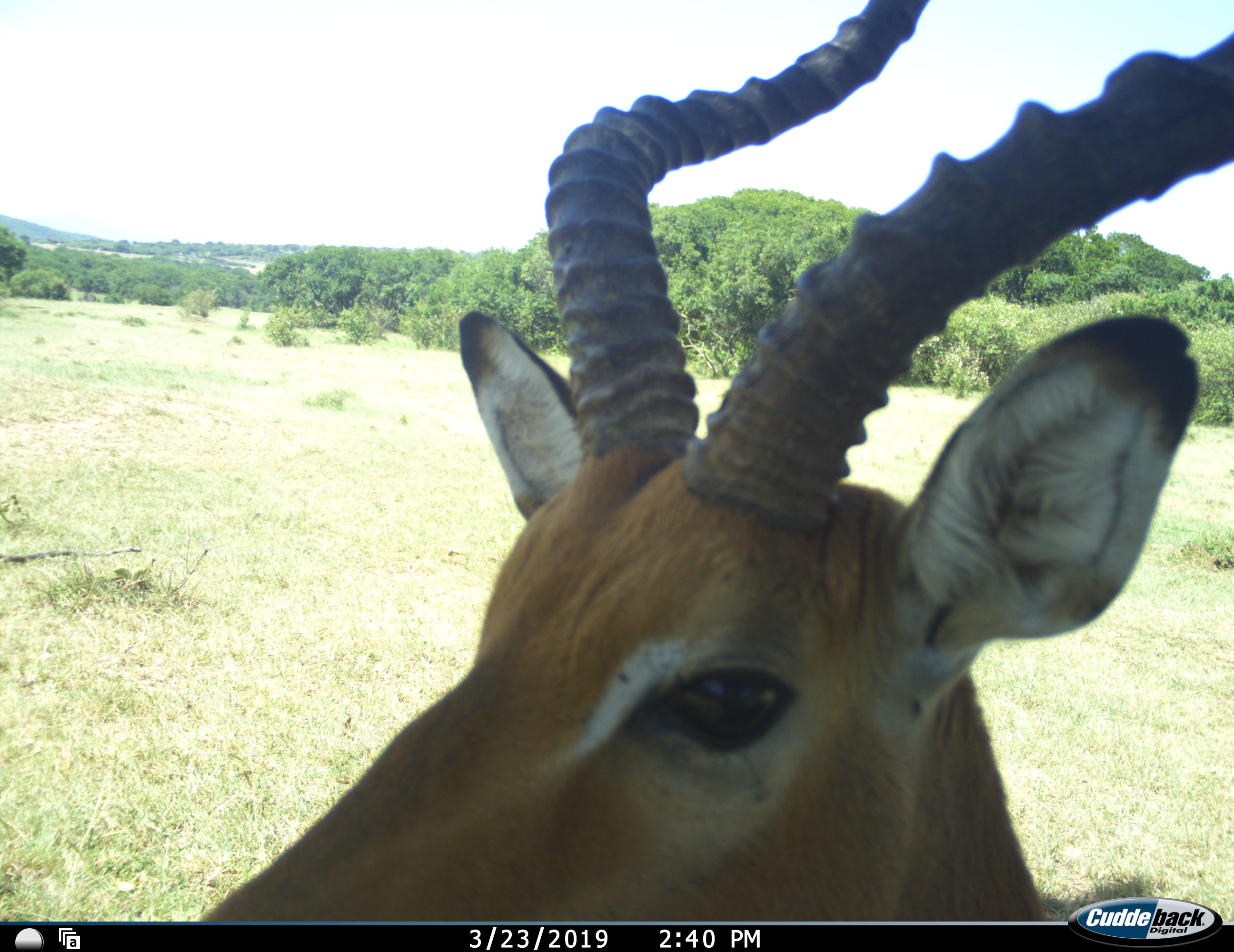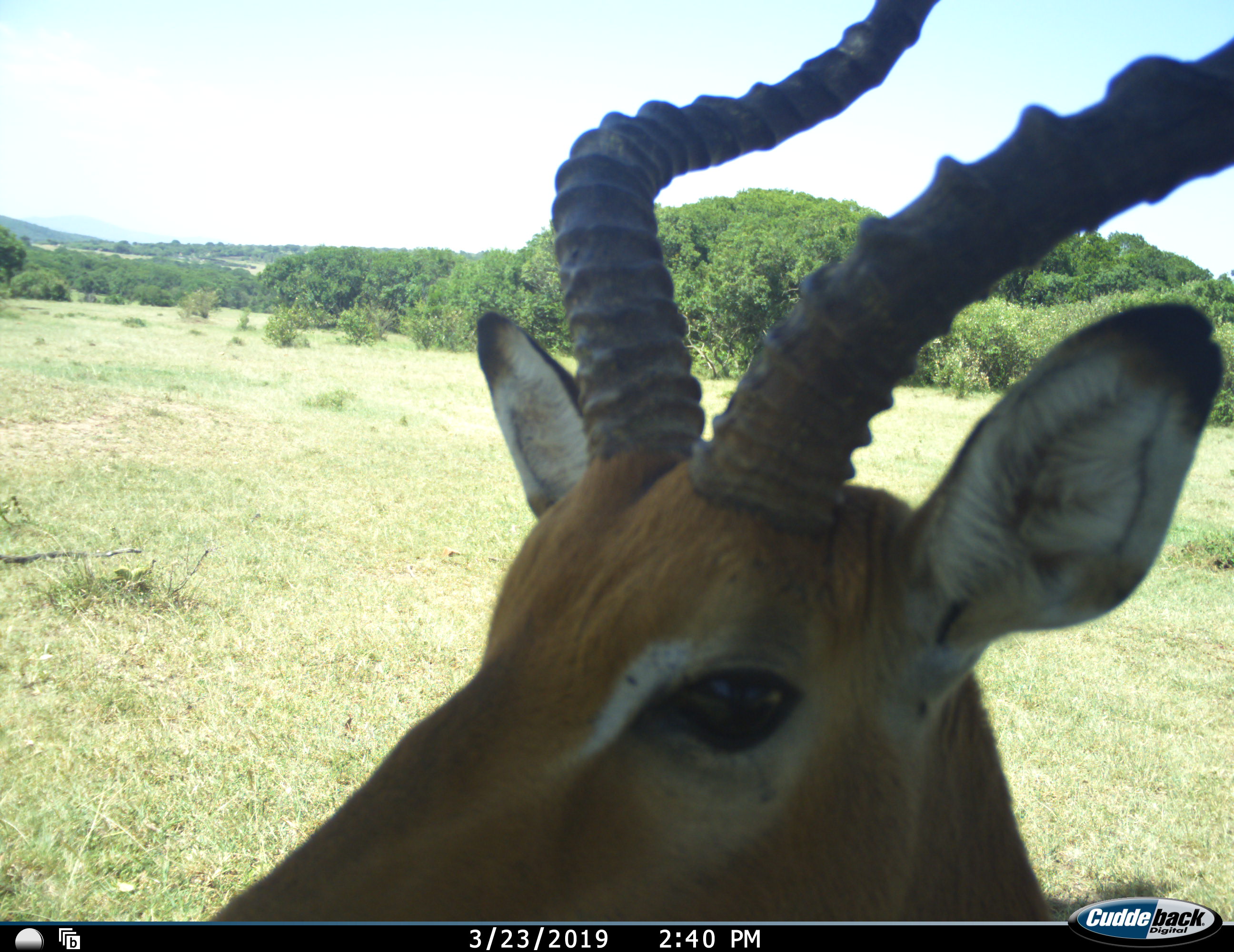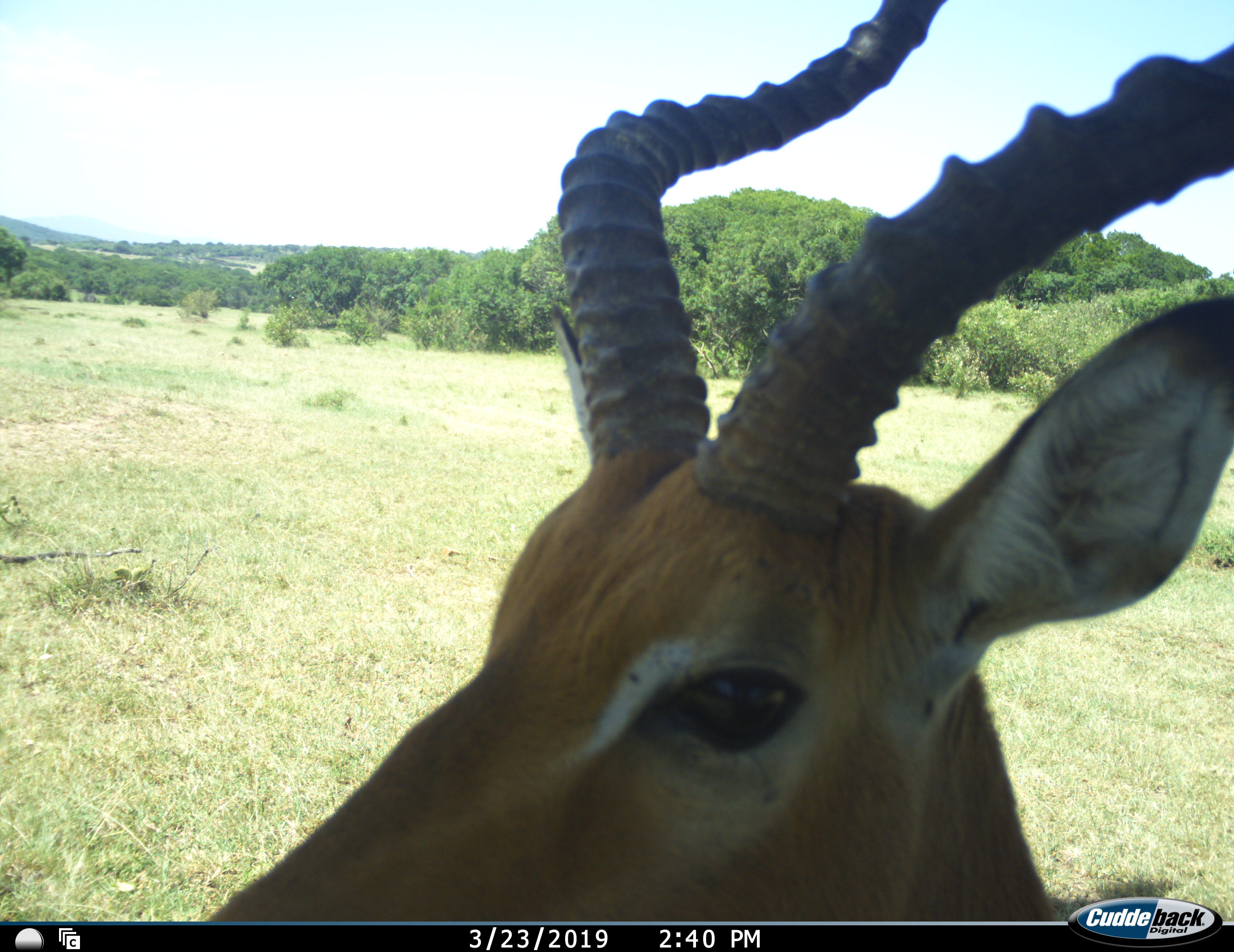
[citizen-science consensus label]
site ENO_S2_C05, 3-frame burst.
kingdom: Animalia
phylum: Chordata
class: Mammalia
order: Artiodactyla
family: Bovidae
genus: Aepyceros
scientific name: Aepyceros melampus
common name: impala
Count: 1.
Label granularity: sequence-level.